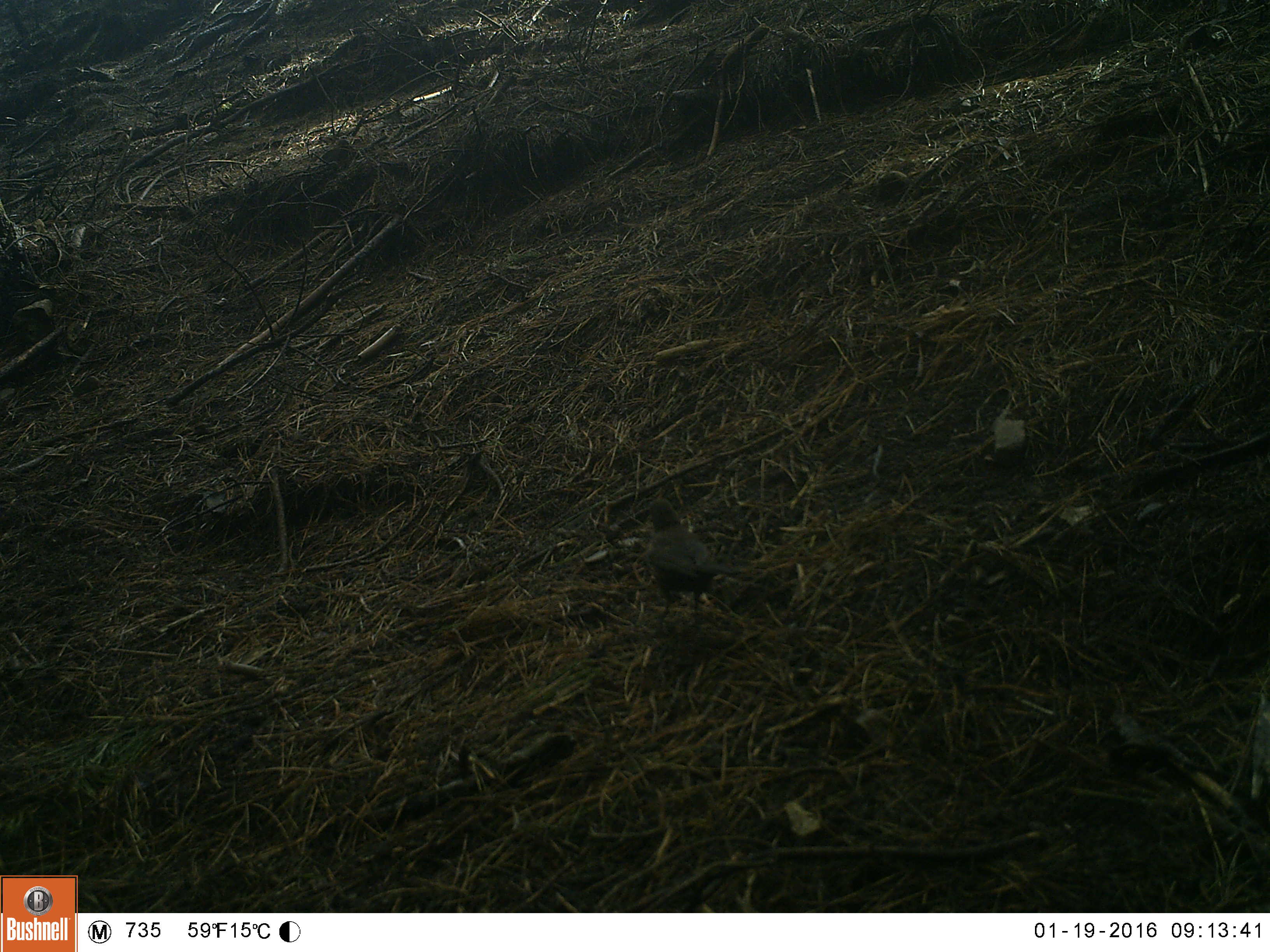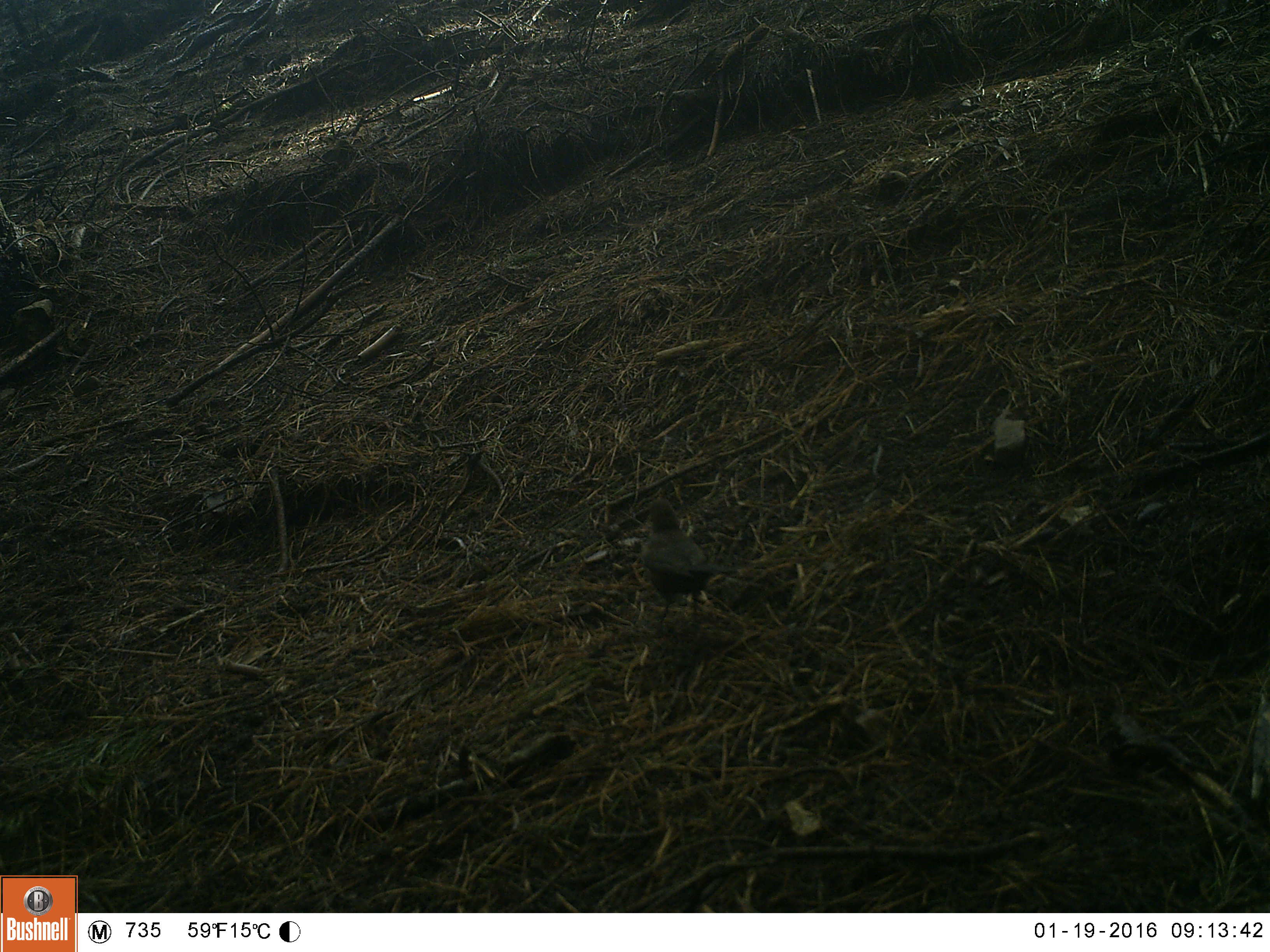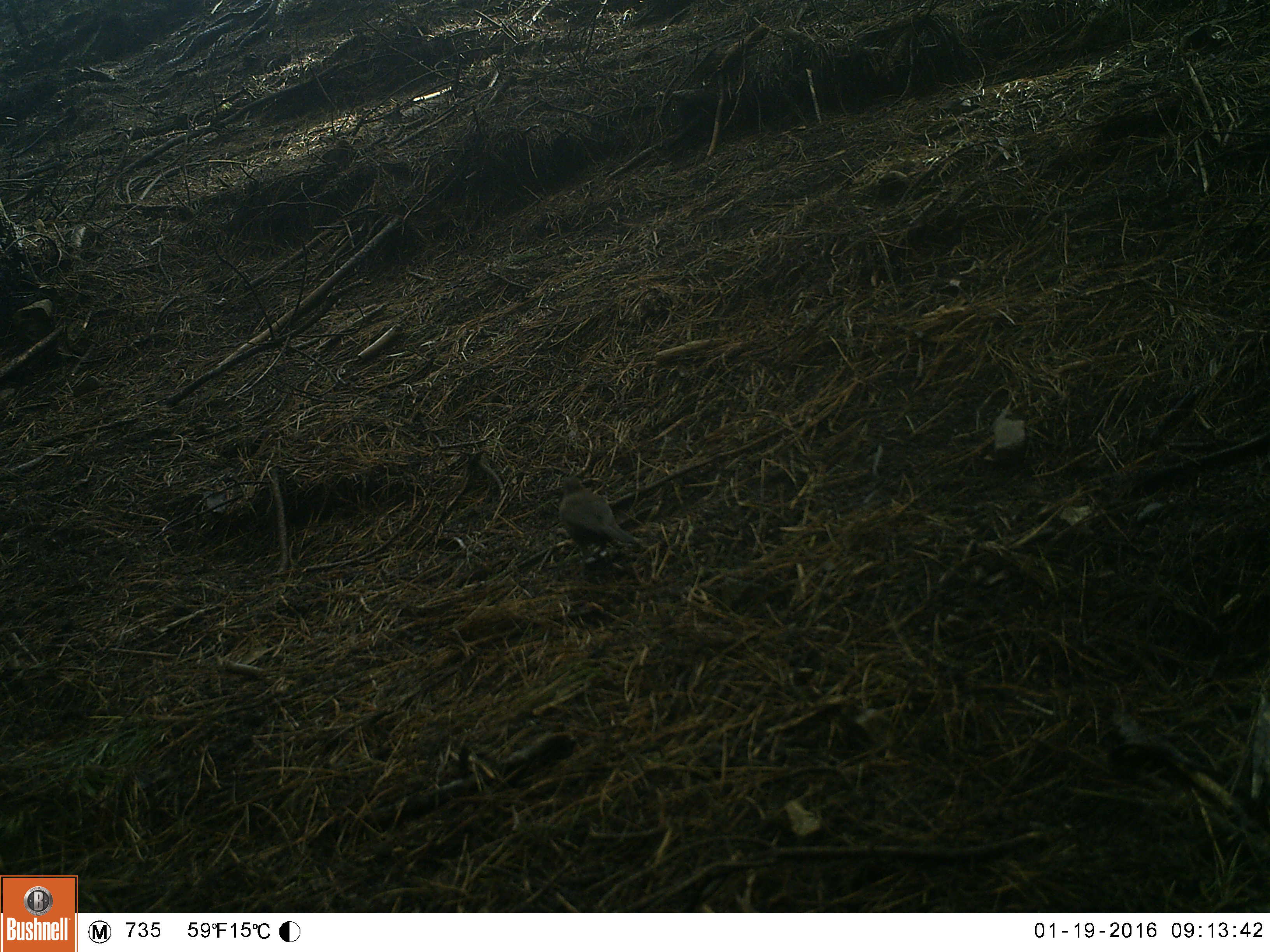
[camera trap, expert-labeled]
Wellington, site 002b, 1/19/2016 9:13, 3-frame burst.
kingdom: Animalia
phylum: Chordata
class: Aves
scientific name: Aves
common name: bird